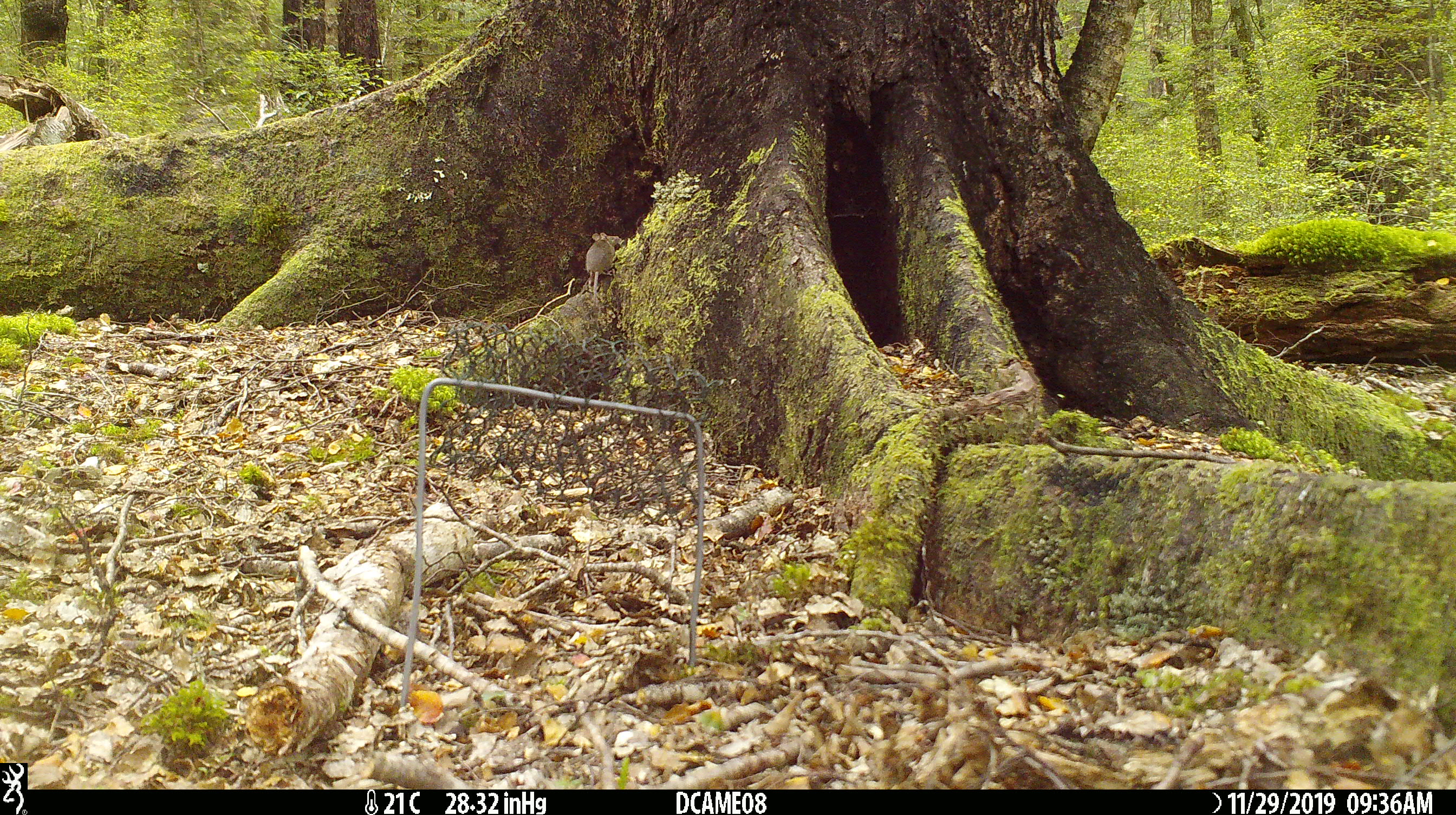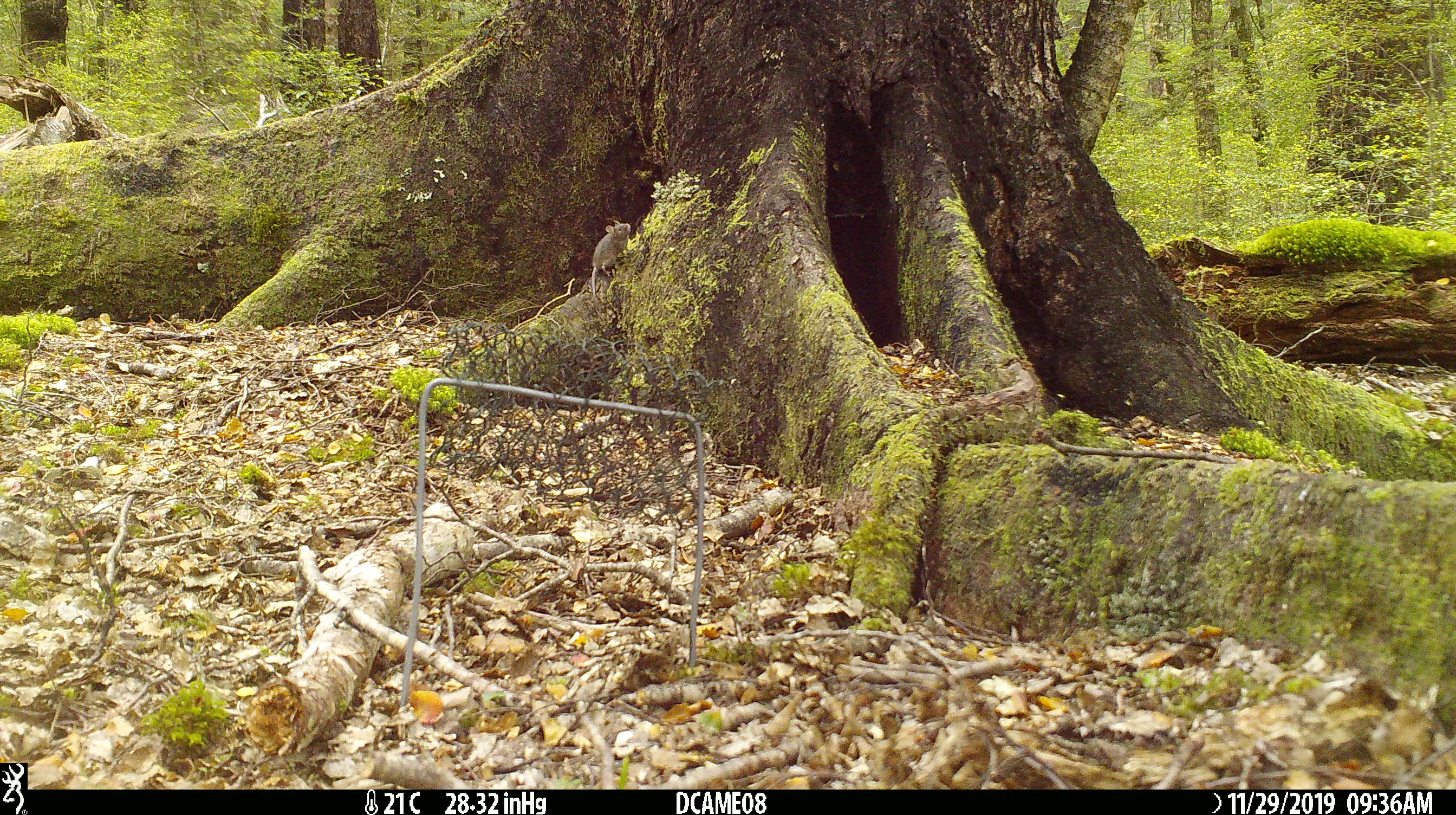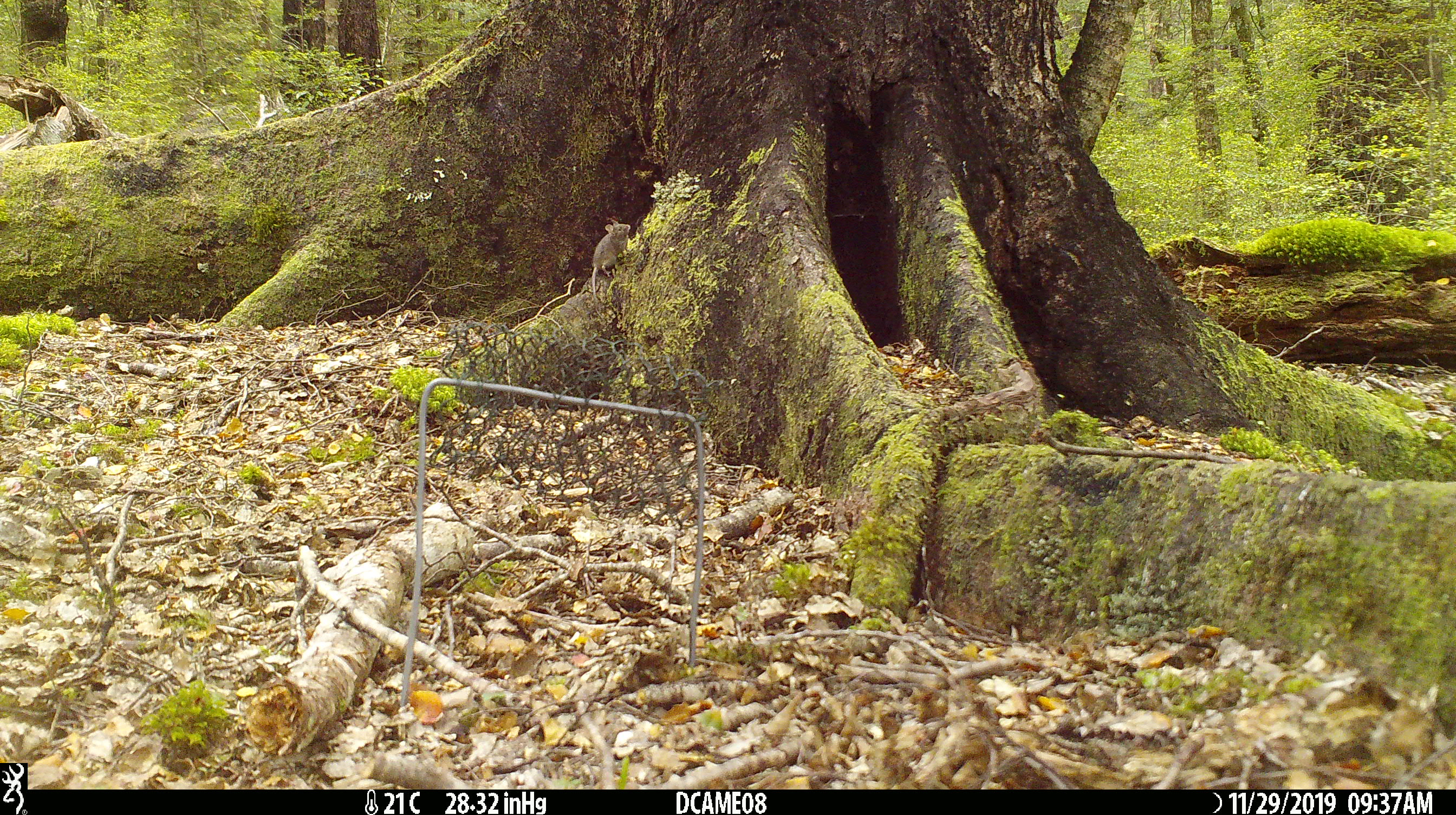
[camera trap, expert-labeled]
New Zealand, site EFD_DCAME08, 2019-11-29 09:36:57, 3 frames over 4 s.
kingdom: Animalia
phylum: Chordata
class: Mammalia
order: Rodentia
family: Muridae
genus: Mus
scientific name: Mus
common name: mouse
Mouse (Mus).